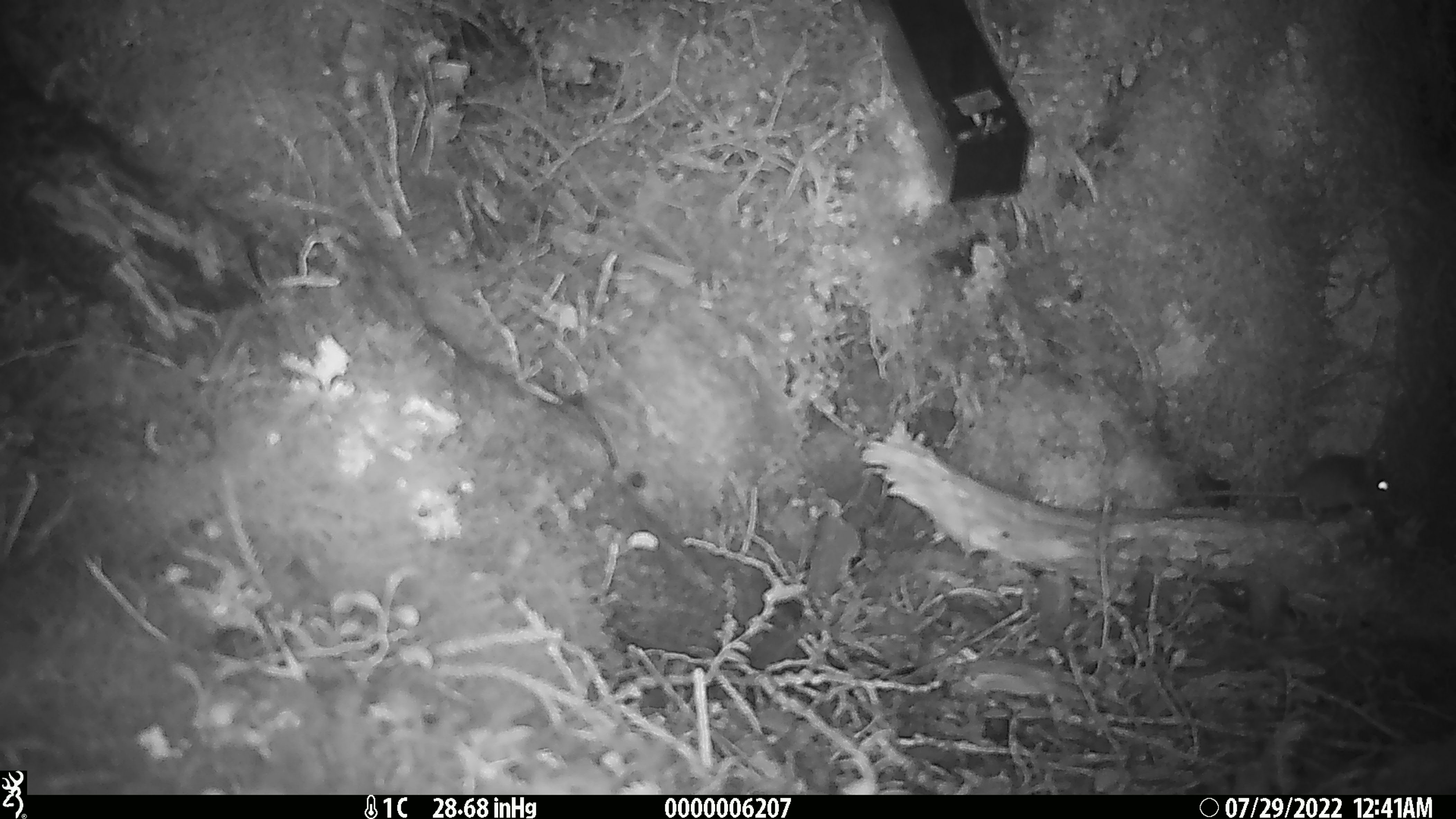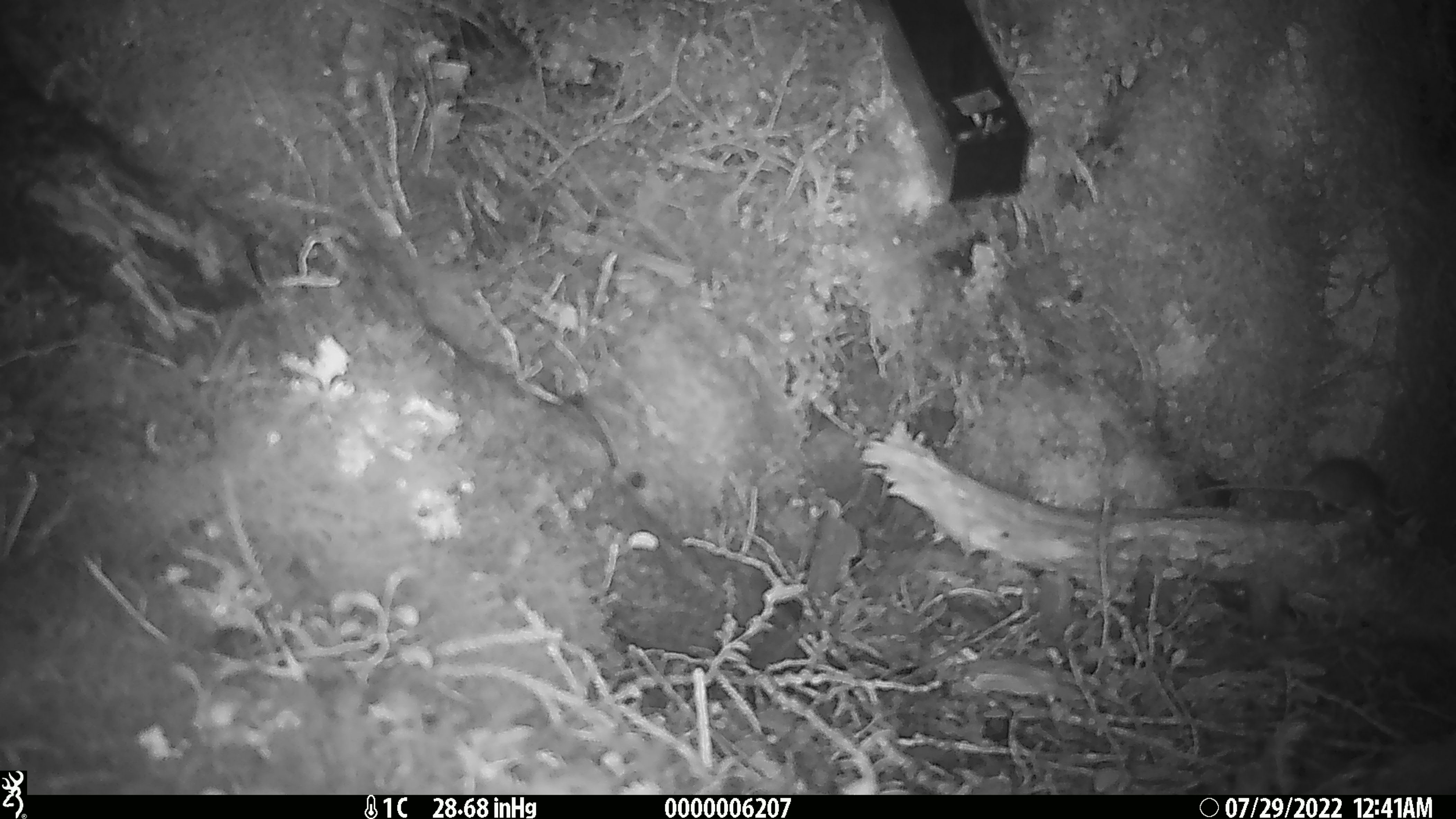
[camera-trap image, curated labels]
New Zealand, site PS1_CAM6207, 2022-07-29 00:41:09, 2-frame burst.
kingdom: Animalia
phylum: Chordata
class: Mammalia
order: Rodentia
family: Muridae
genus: Mus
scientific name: Mus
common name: mouse